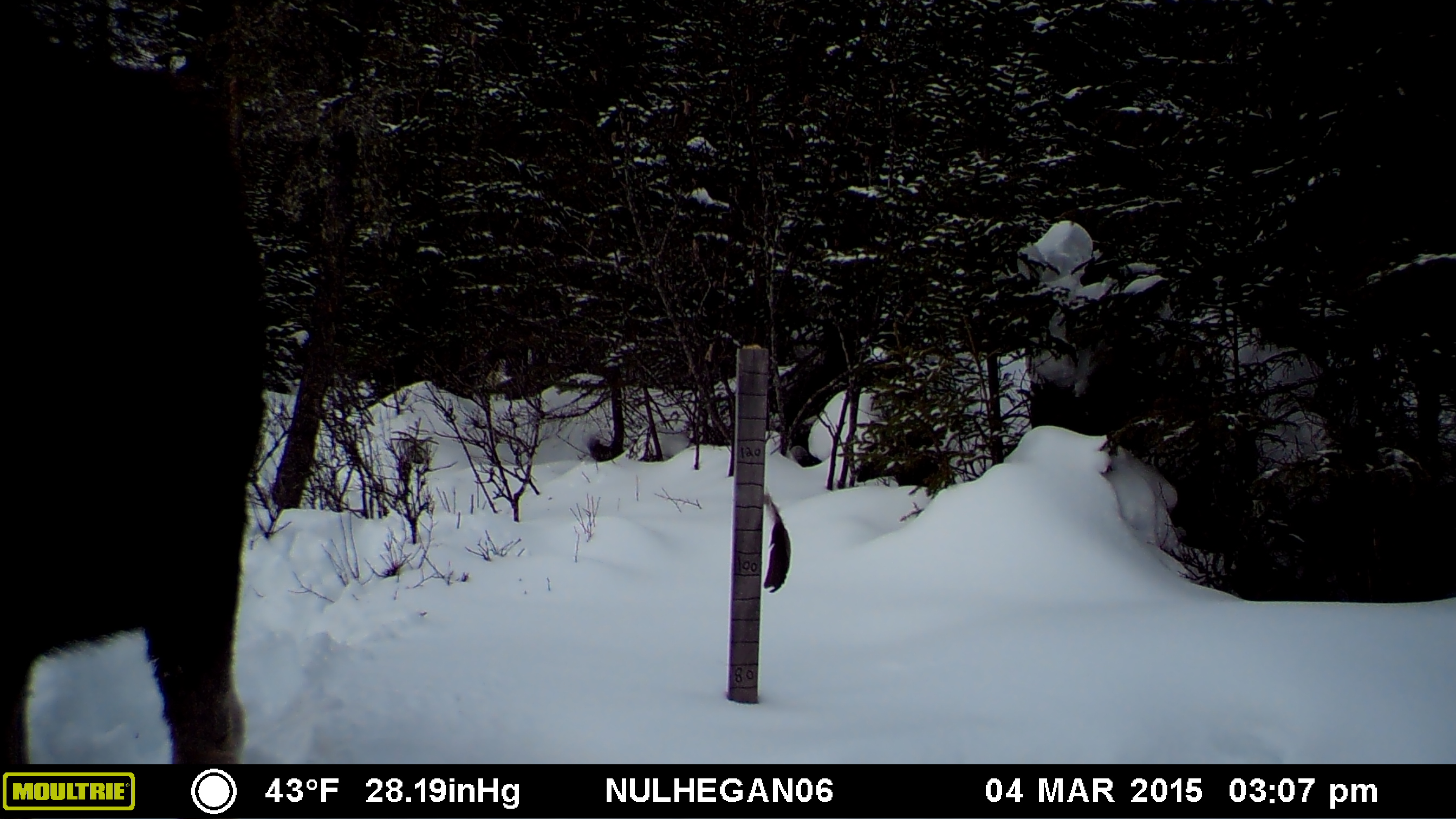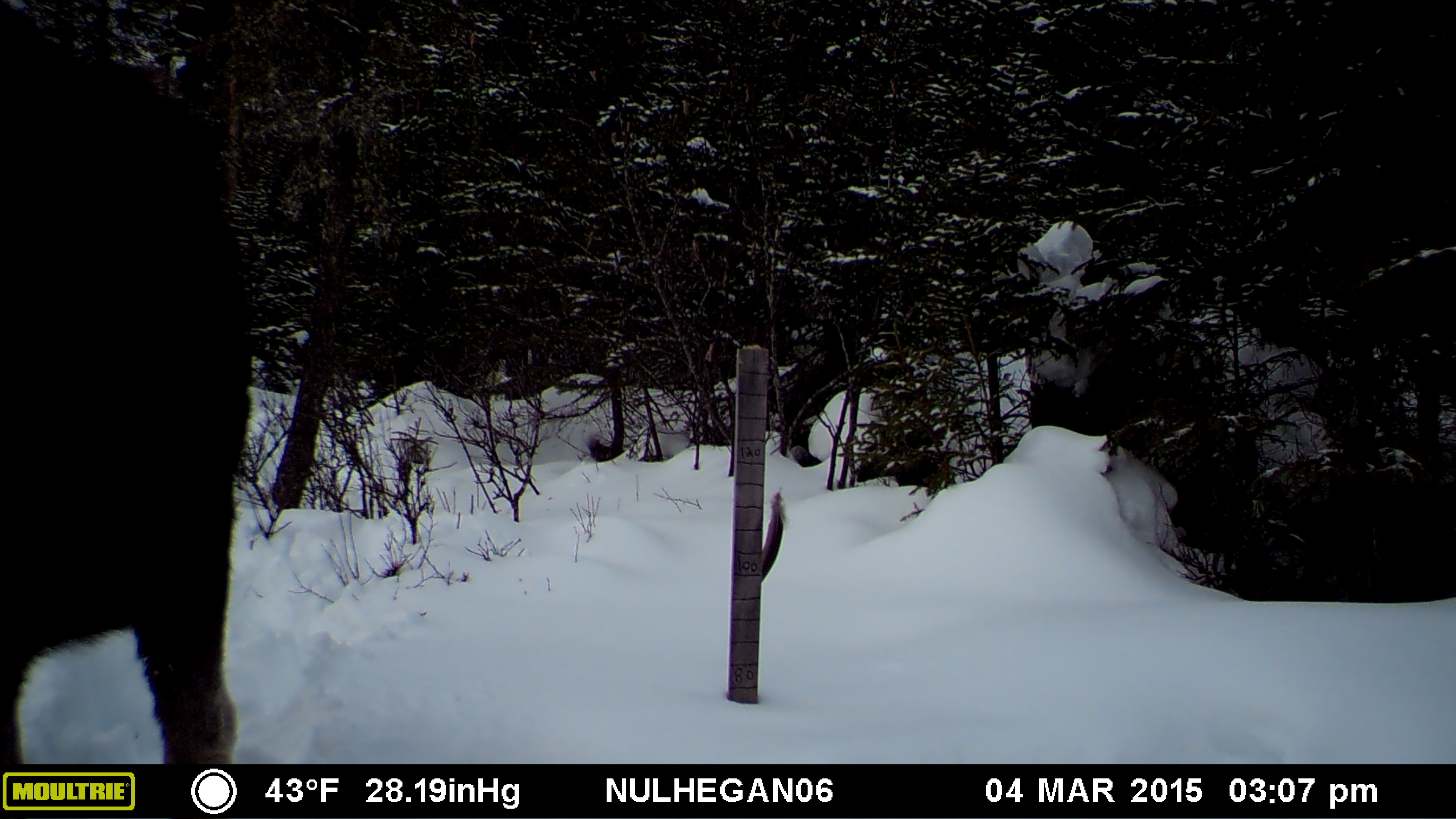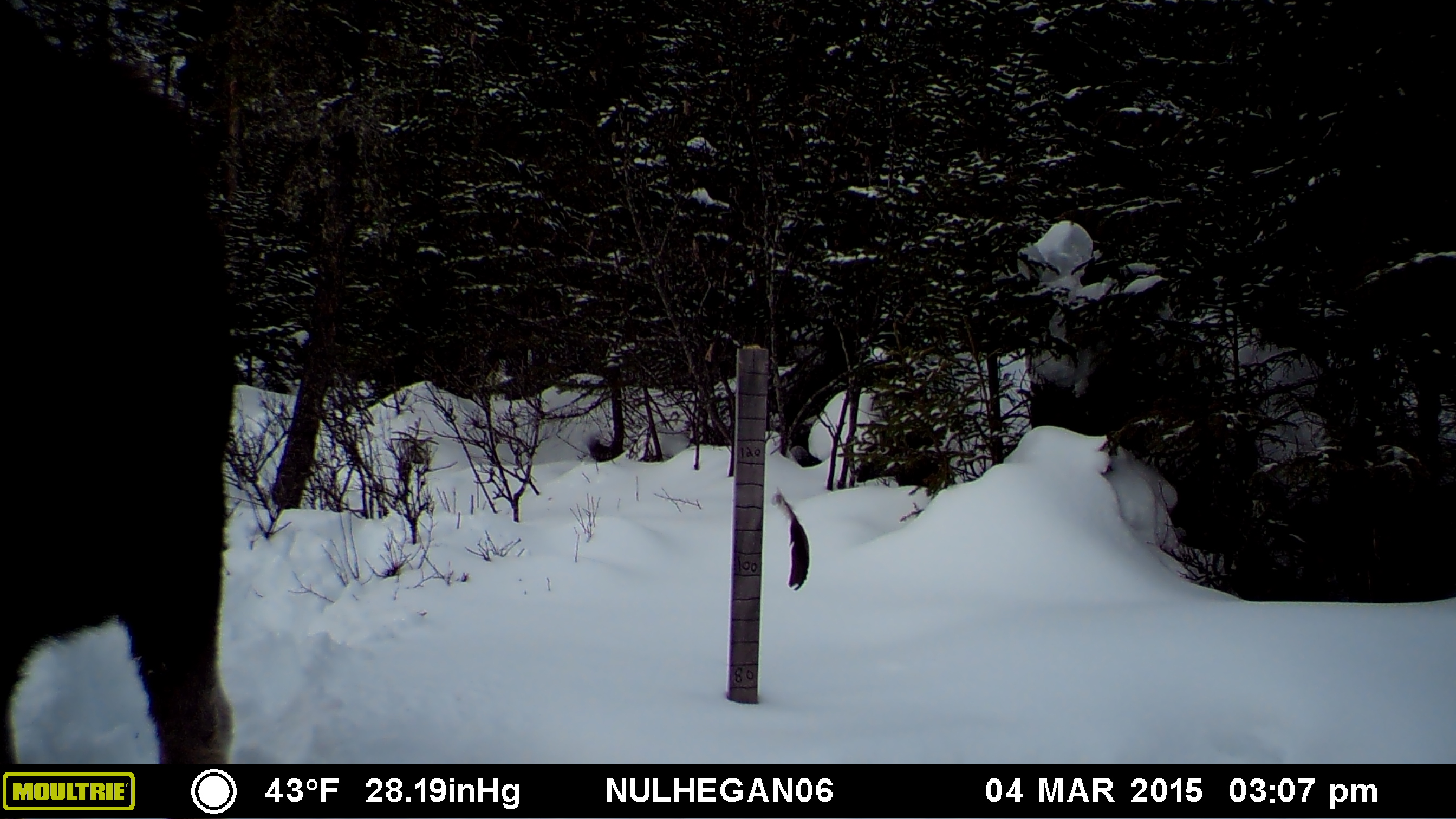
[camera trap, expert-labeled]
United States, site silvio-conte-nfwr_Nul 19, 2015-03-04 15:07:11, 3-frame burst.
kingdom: Animalia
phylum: Chordata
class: Mammalia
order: Artiodactyla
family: Cervidae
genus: Alces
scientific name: Alces alces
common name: moose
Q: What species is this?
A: Moose (Alces alces).